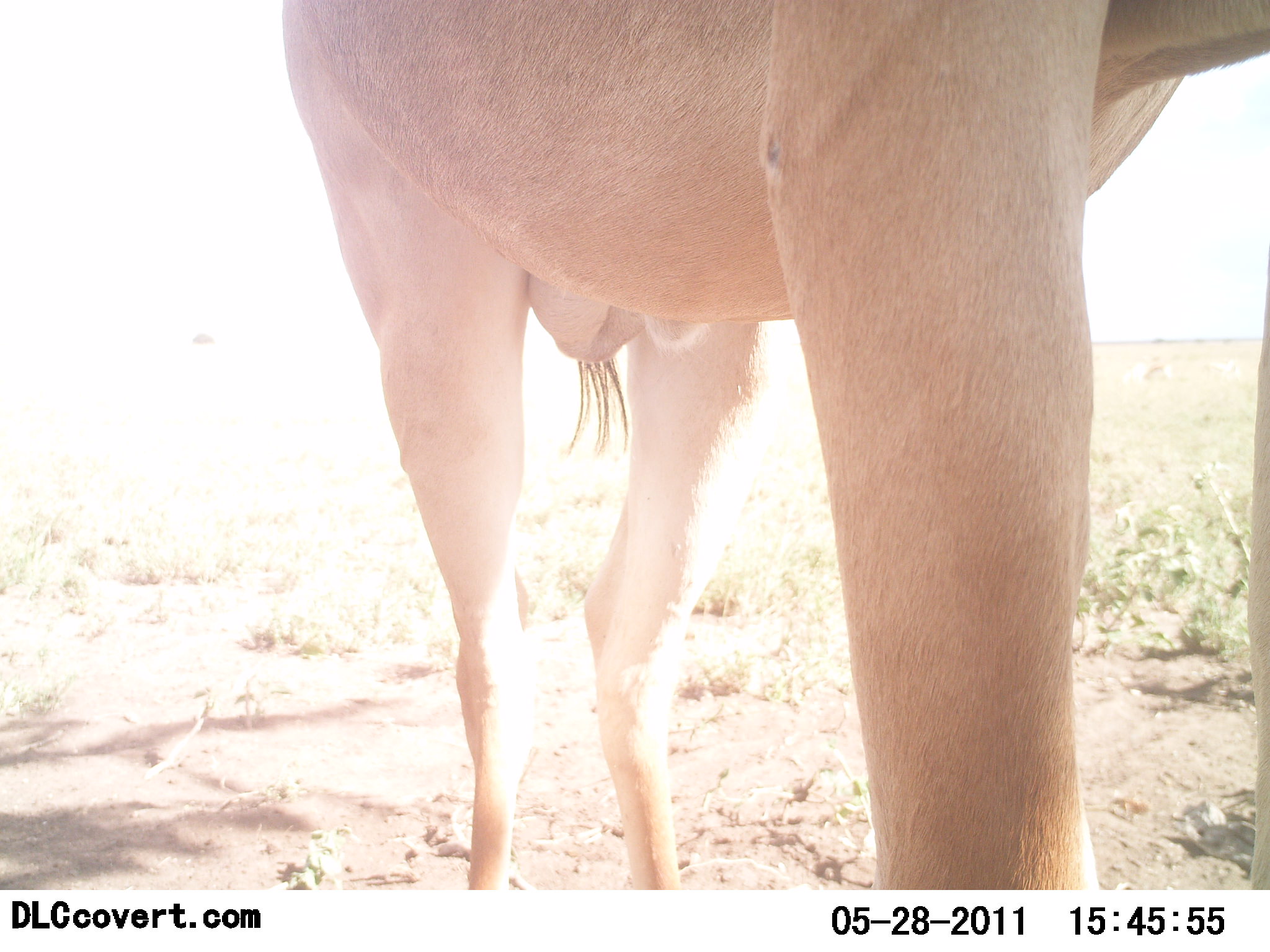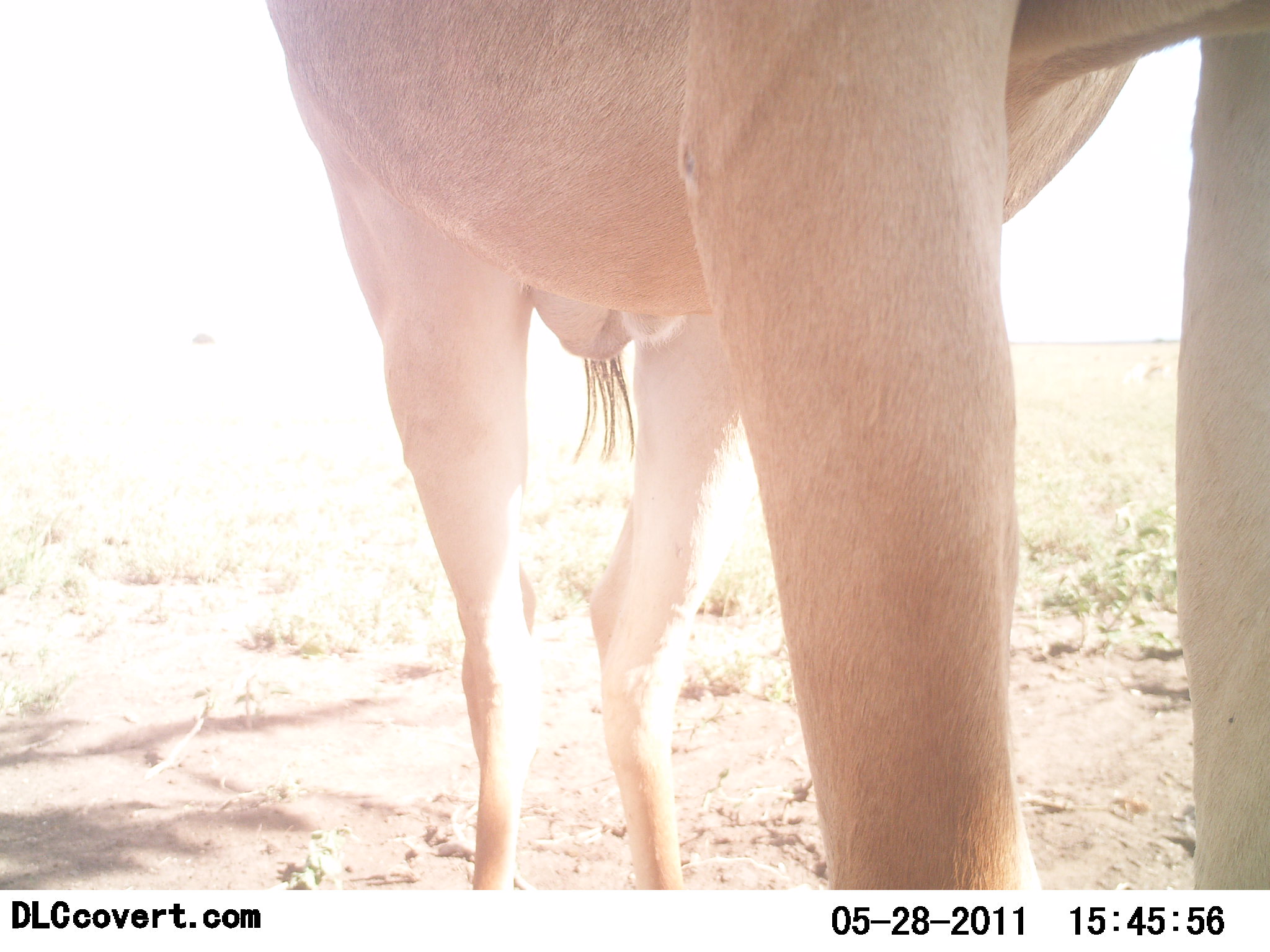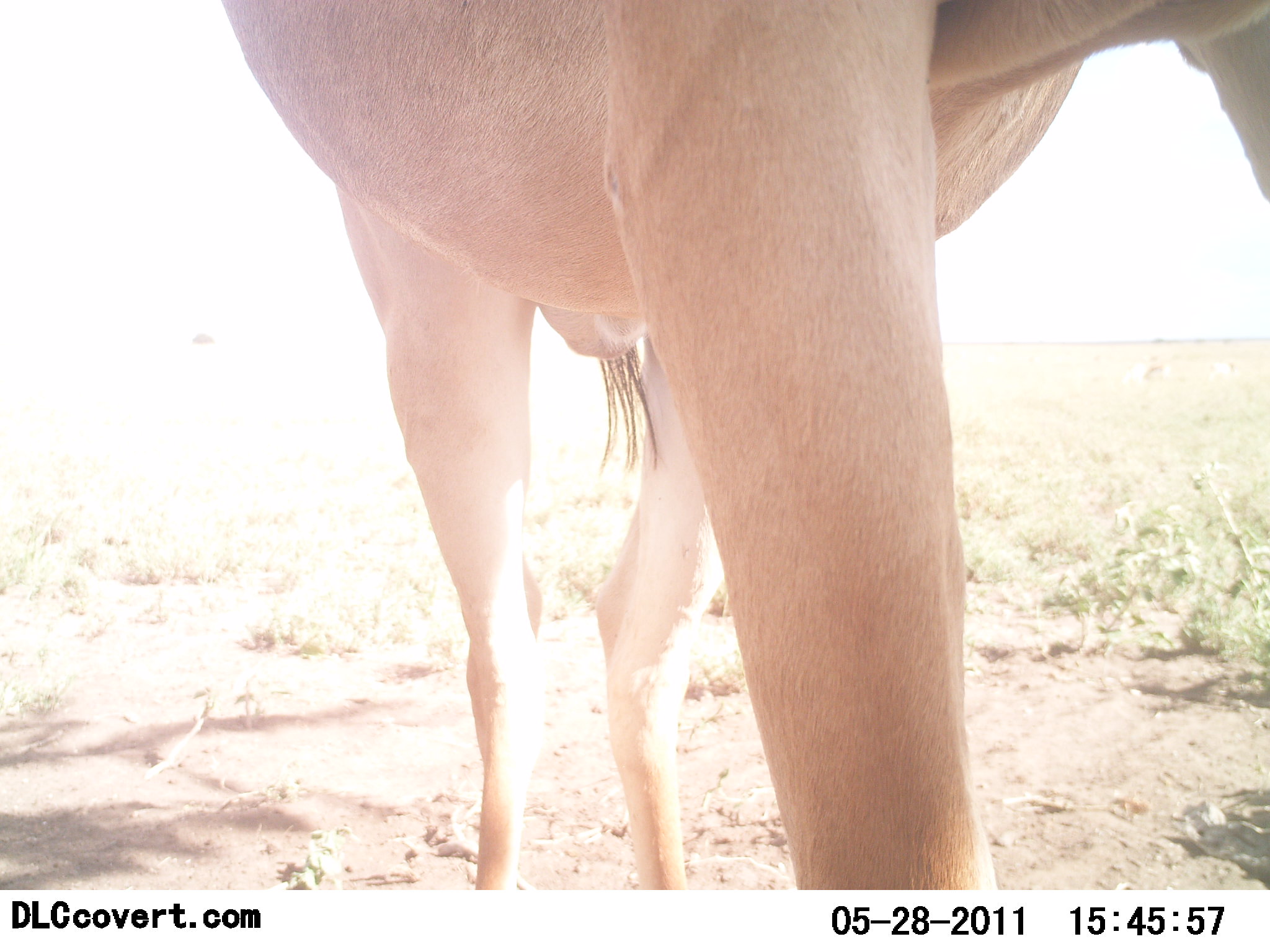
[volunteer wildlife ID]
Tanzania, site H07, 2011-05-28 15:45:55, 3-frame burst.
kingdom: Animalia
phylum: Chordata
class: Mammalia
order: Artiodactyla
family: Bovidae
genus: Alcelaphus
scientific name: Alcelaphus buselaphus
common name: hartebeest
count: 1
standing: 100%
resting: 0%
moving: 8%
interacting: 0%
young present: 0%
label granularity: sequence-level